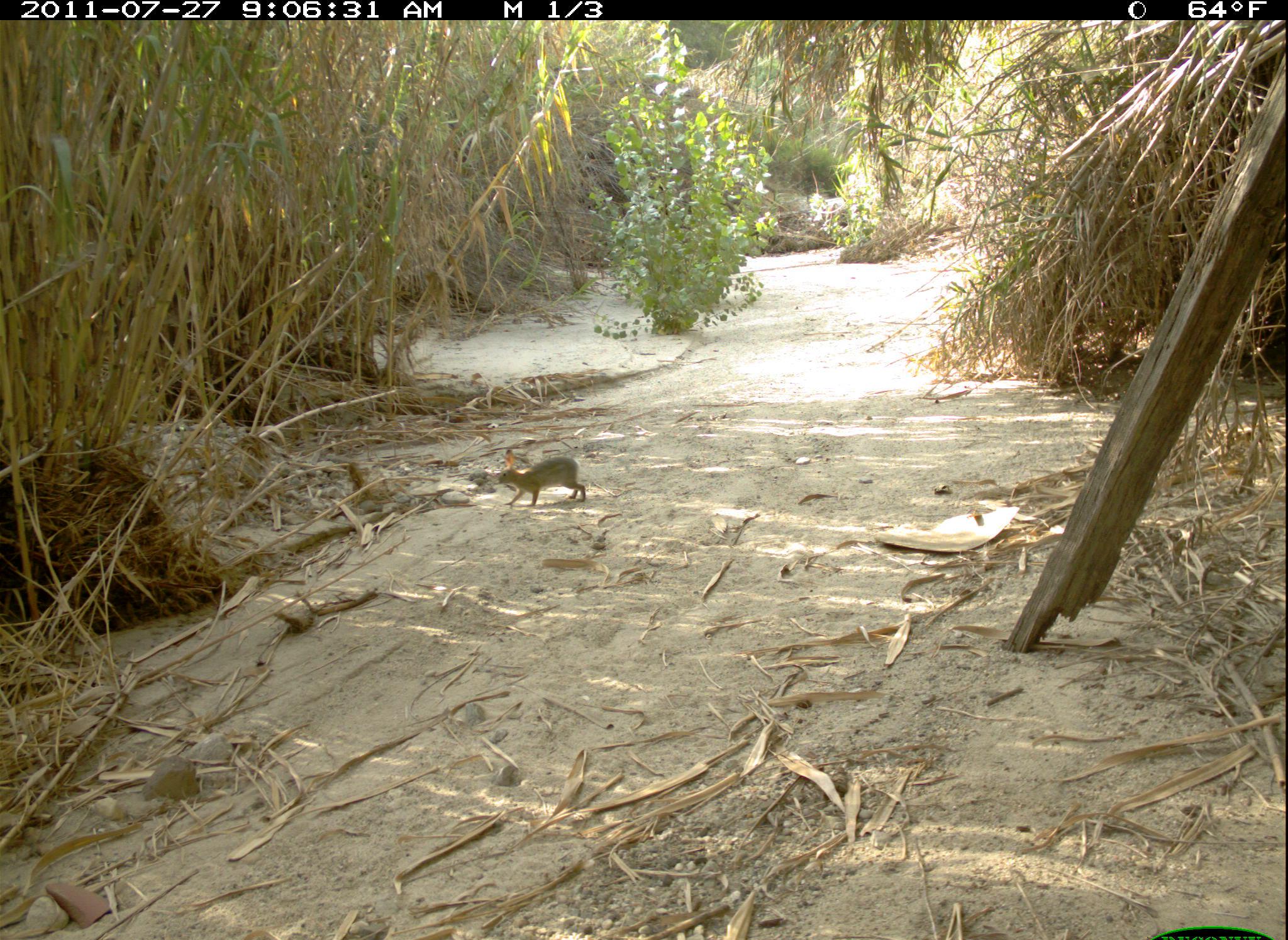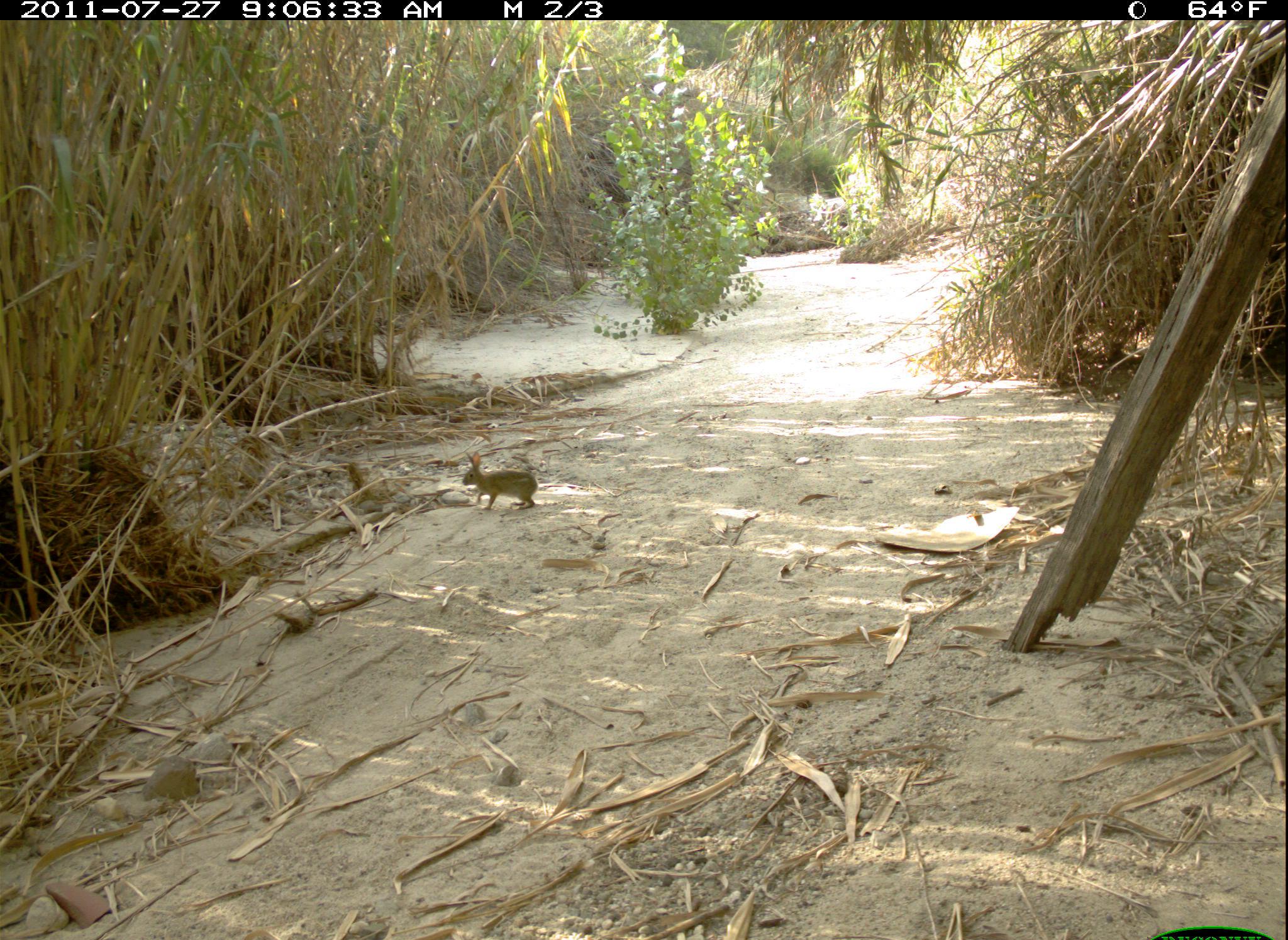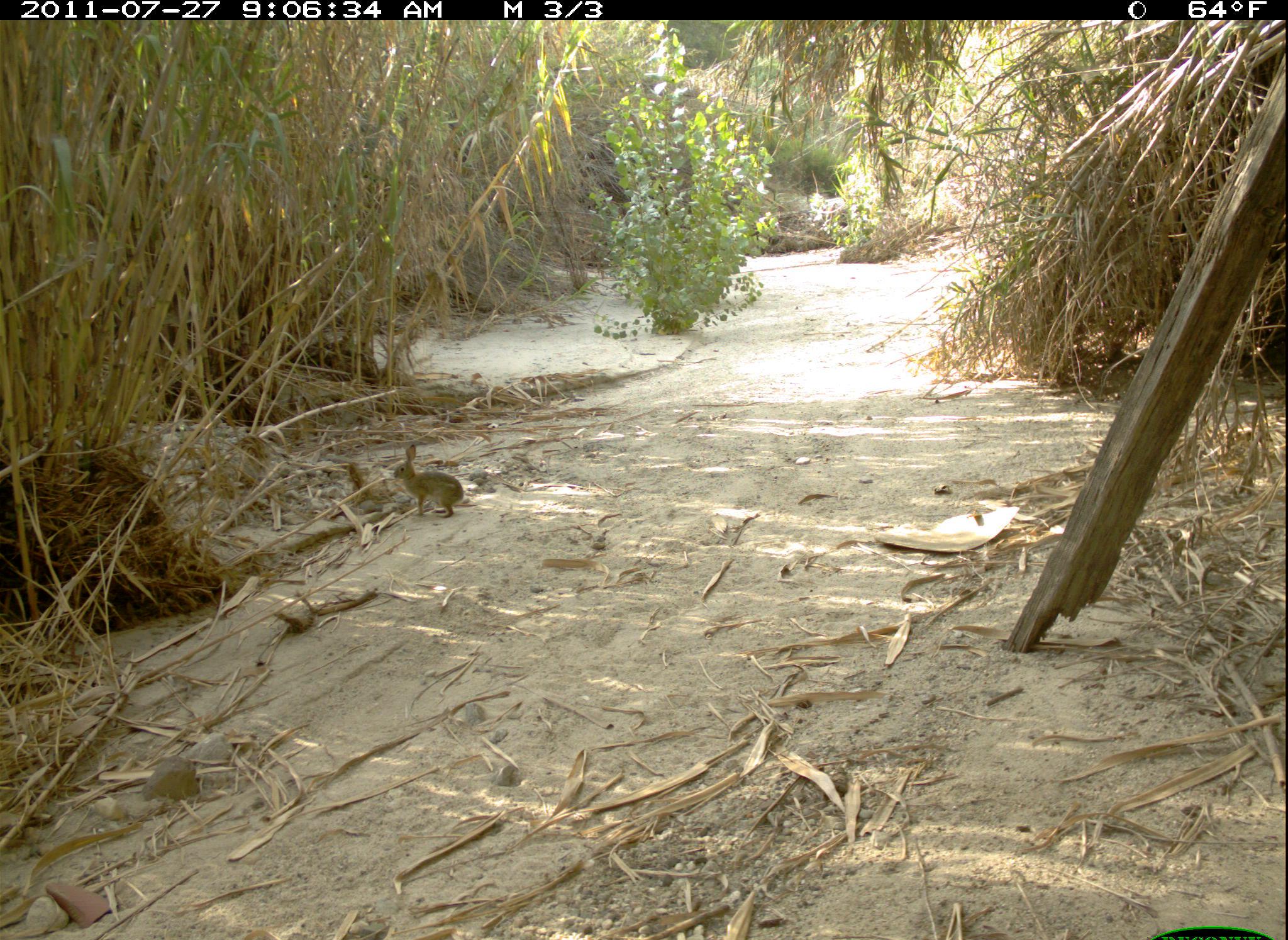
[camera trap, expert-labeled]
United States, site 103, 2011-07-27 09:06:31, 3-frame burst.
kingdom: Animalia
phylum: Chordata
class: Mammalia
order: Lagomorpha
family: Leporidae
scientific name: Leporidae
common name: rabbits and hares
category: rabbit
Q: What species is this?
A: Rabbit (rabbits and hares) (Leporidae).